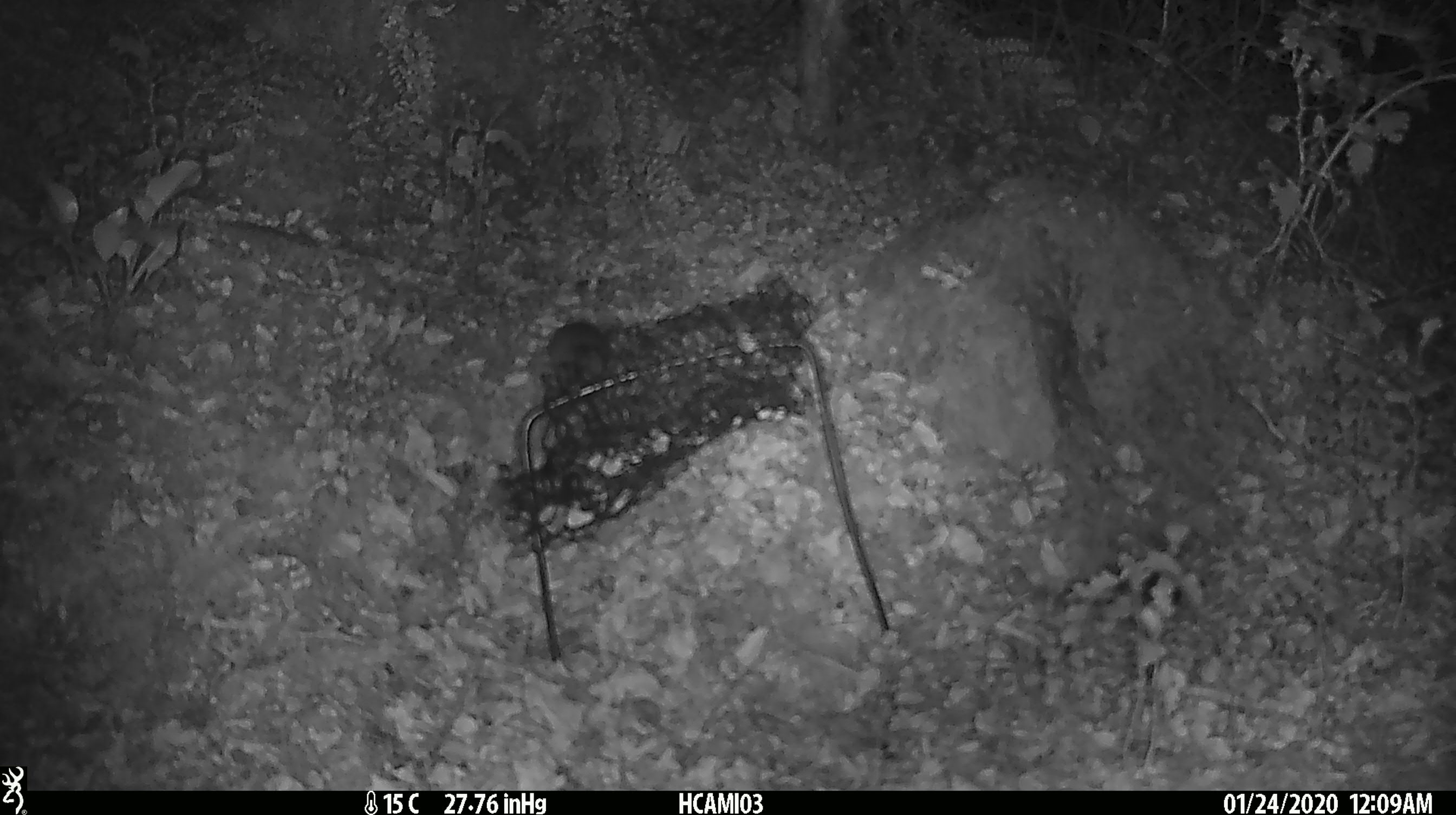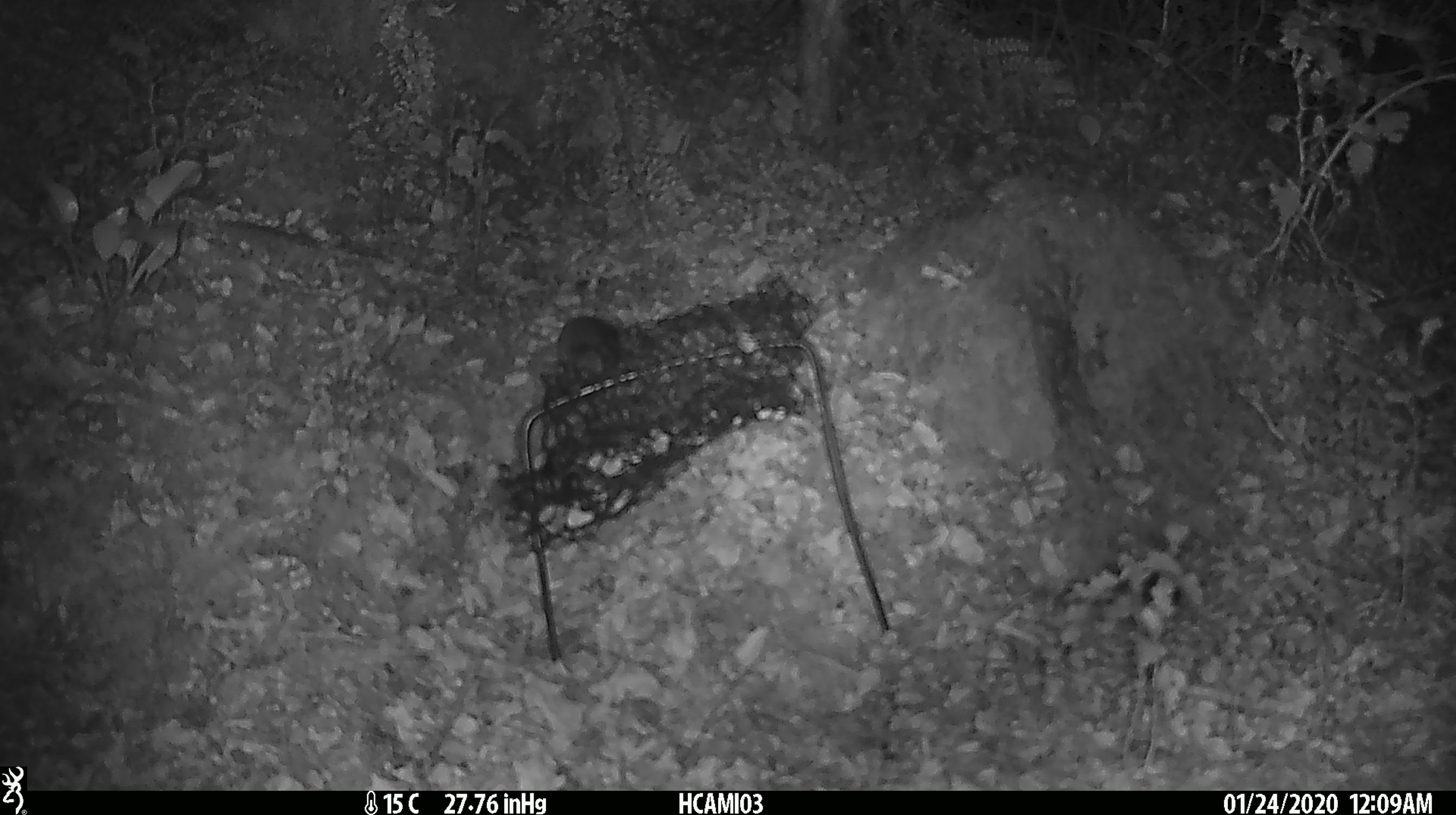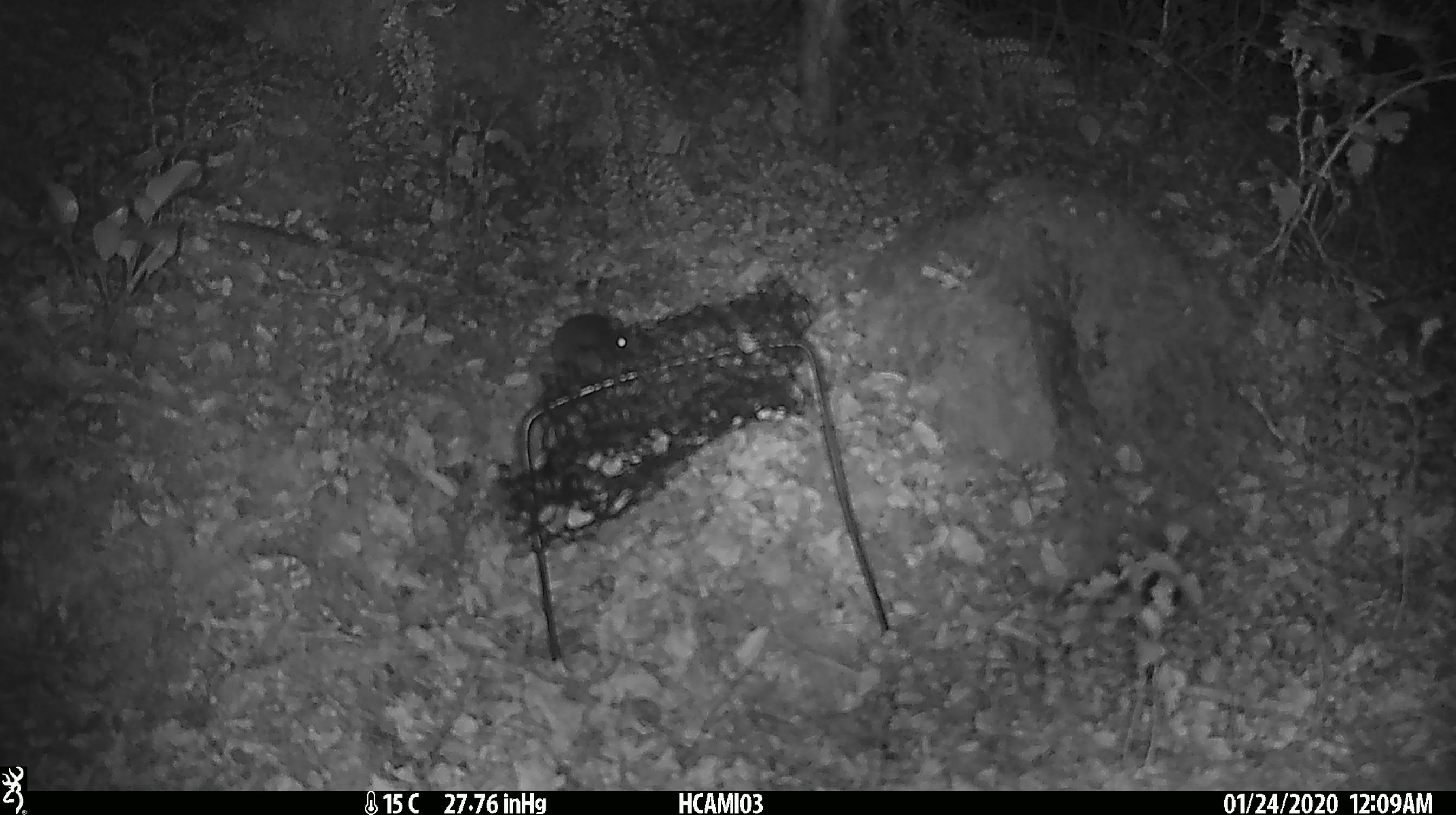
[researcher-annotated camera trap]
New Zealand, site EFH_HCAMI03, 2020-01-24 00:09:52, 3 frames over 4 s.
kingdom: Animalia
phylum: Chordata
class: Mammalia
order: Rodentia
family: Muridae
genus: Mus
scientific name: Mus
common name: mouse